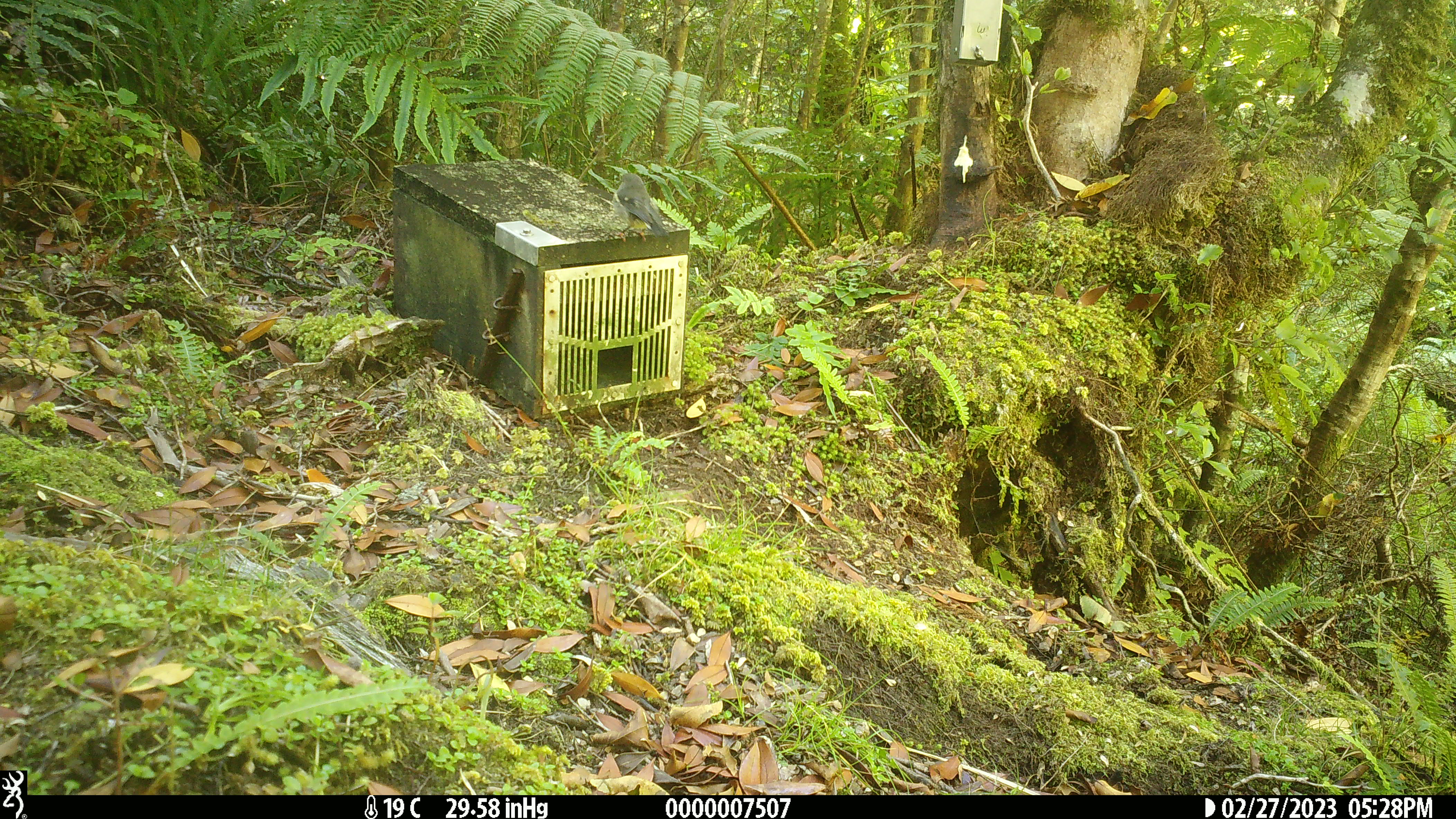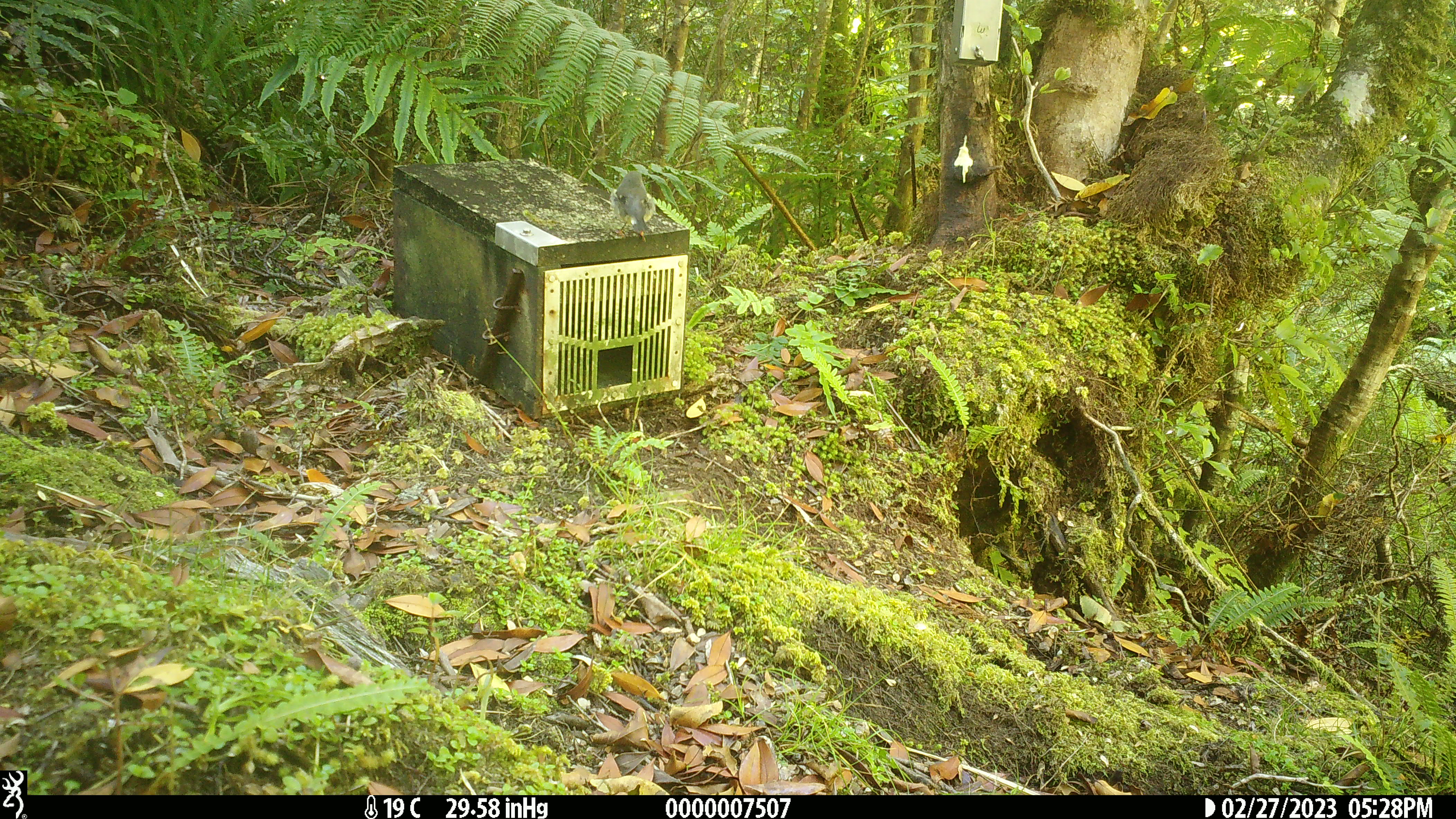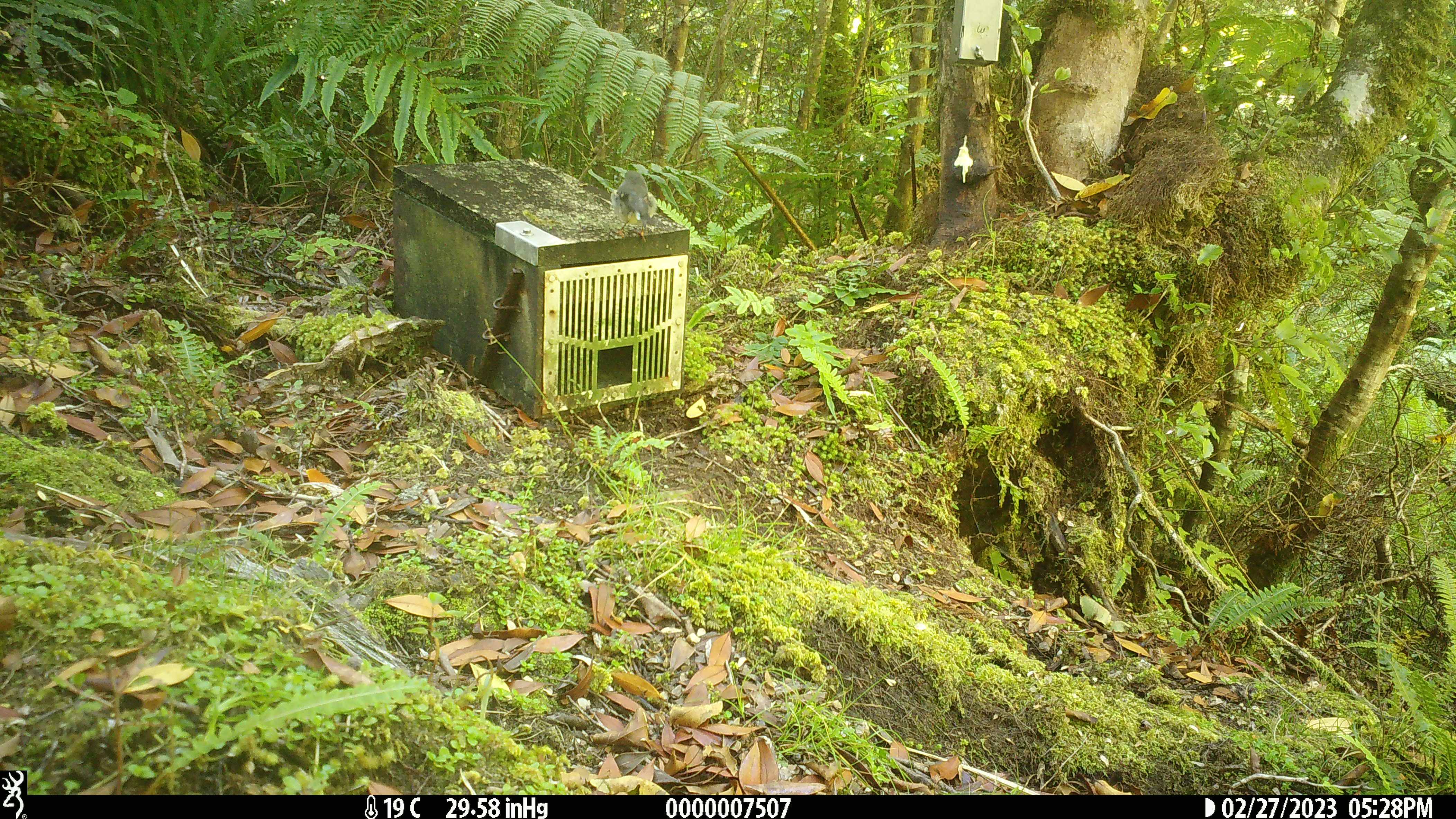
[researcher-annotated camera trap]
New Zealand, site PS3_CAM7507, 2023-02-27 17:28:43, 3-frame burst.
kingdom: Animalia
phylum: Chordata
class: Aves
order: Passeriformes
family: Petroicidae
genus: Petroica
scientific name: Petroica macrocephala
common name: tomtit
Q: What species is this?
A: Tomtit (Petroica macrocephala).